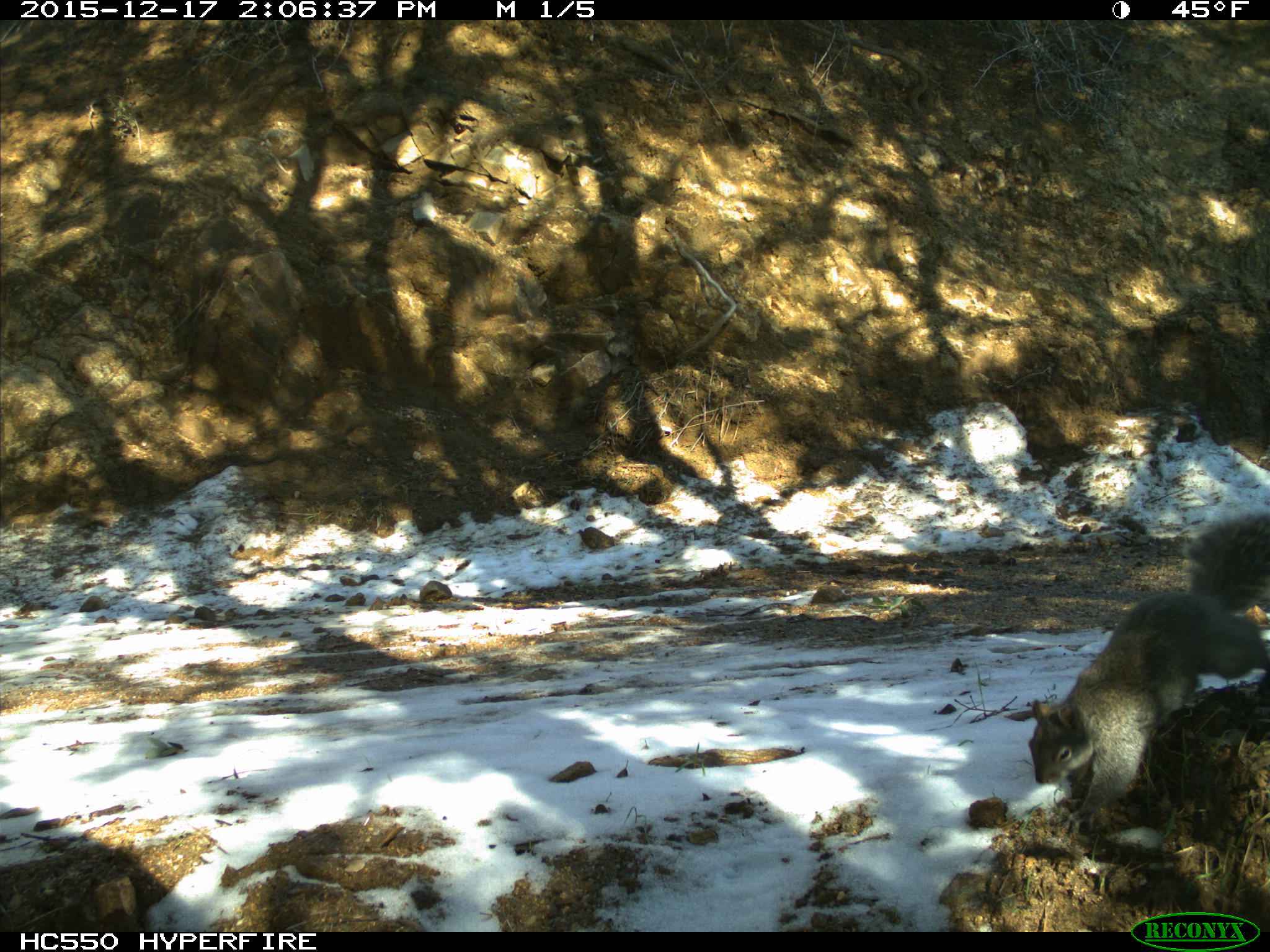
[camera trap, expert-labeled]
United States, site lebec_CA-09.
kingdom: Animalia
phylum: Chordata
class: Mammalia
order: Rodentia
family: Sciuridae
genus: Sciurus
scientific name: Sciurus carolinensis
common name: eastern gray squirrel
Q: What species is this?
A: Sciurus carolinensis (eastern gray squirrel).